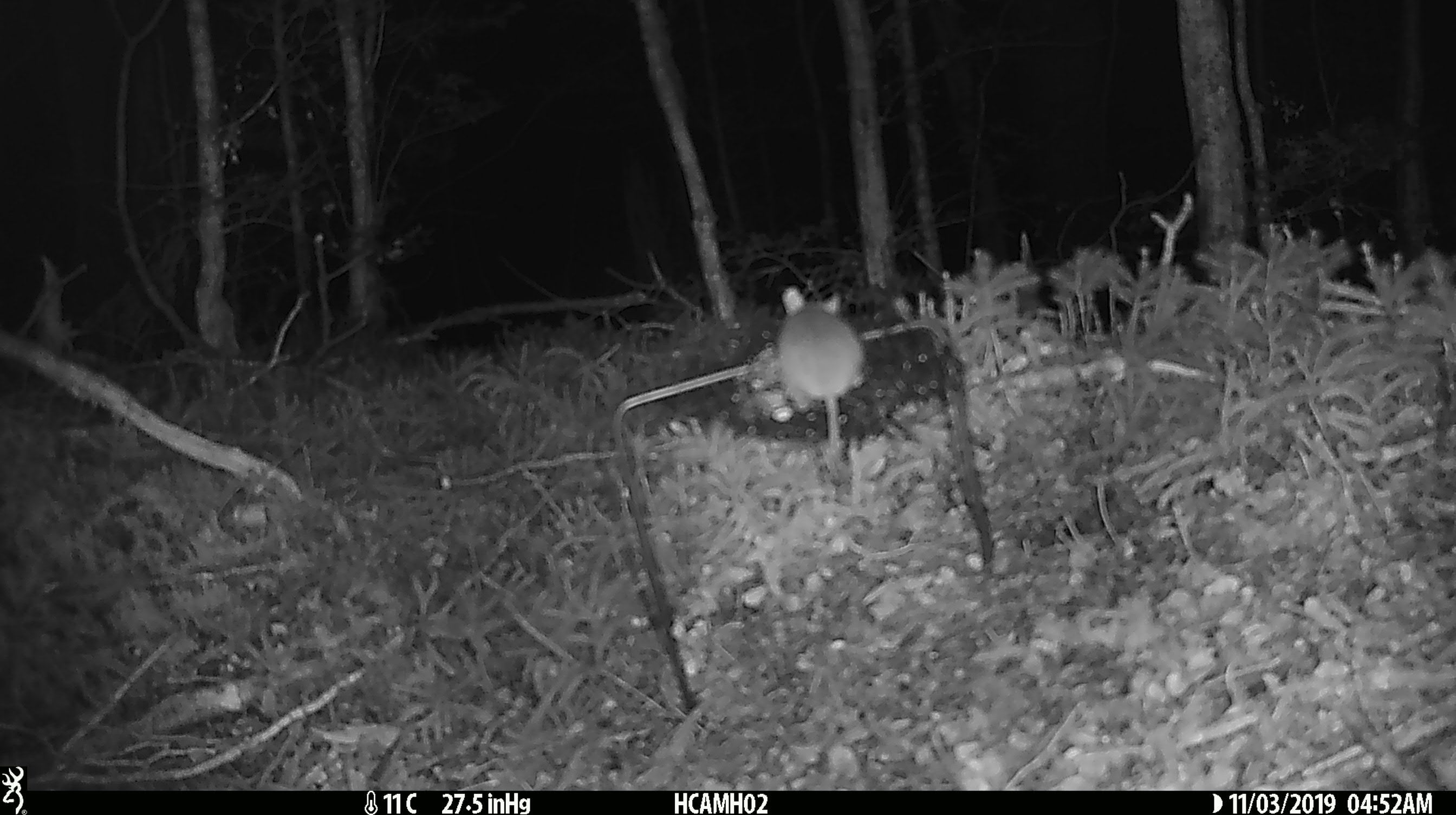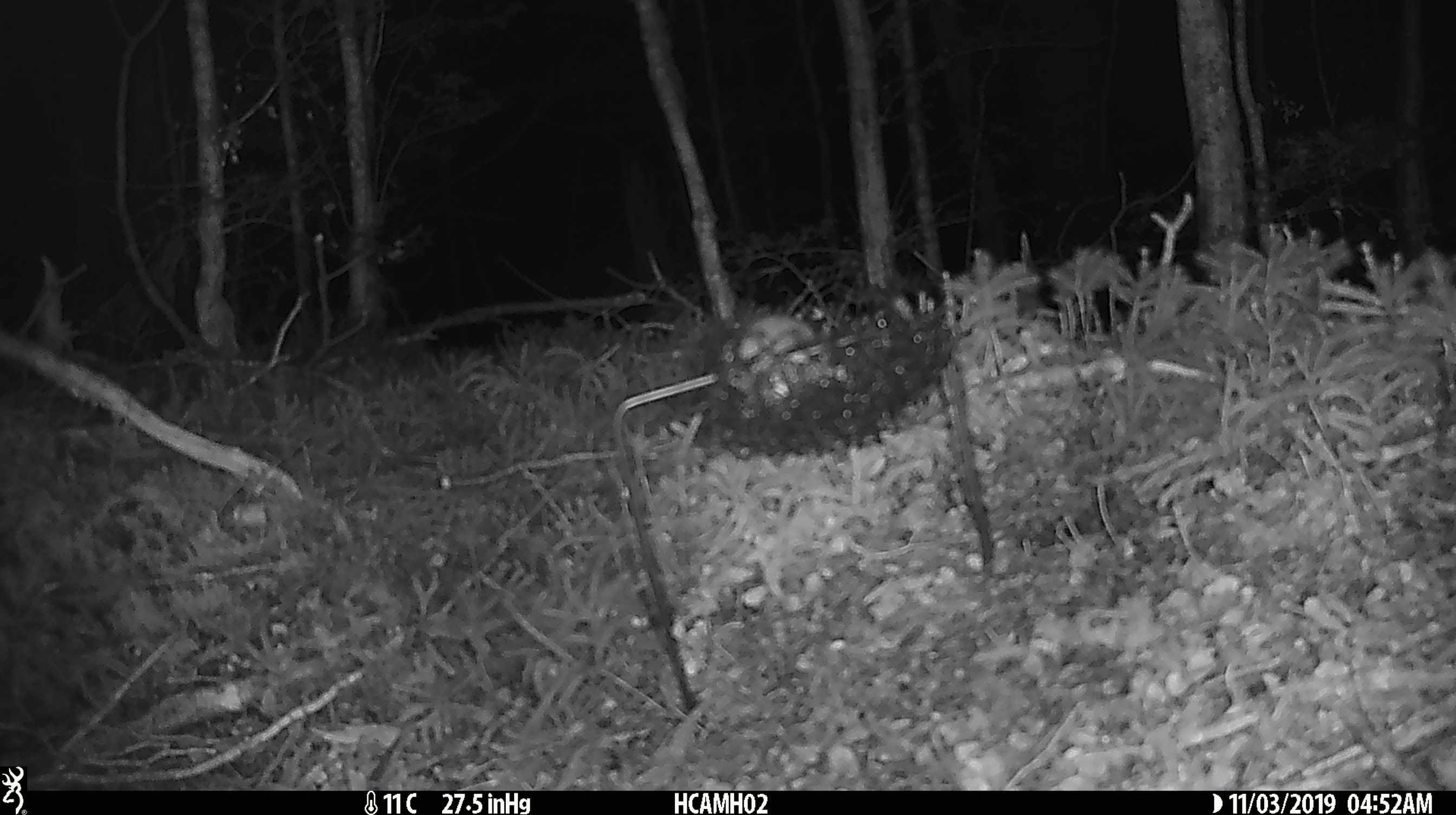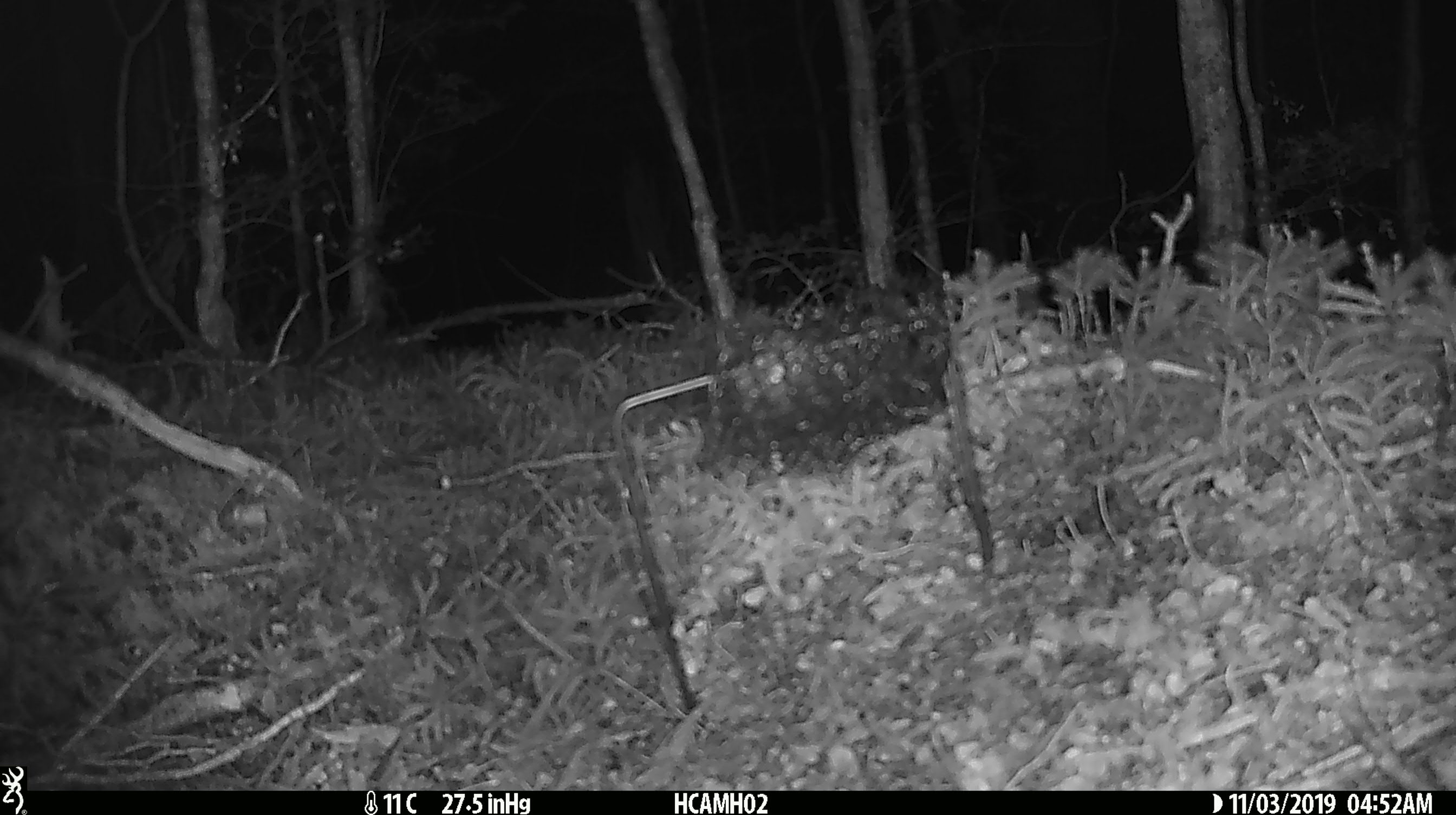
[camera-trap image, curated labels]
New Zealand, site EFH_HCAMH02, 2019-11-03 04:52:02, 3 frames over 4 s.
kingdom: Animalia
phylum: Chordata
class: Mammalia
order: Rodentia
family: Muridae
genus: Mus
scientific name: Mus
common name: mouse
Mouse (Mus).